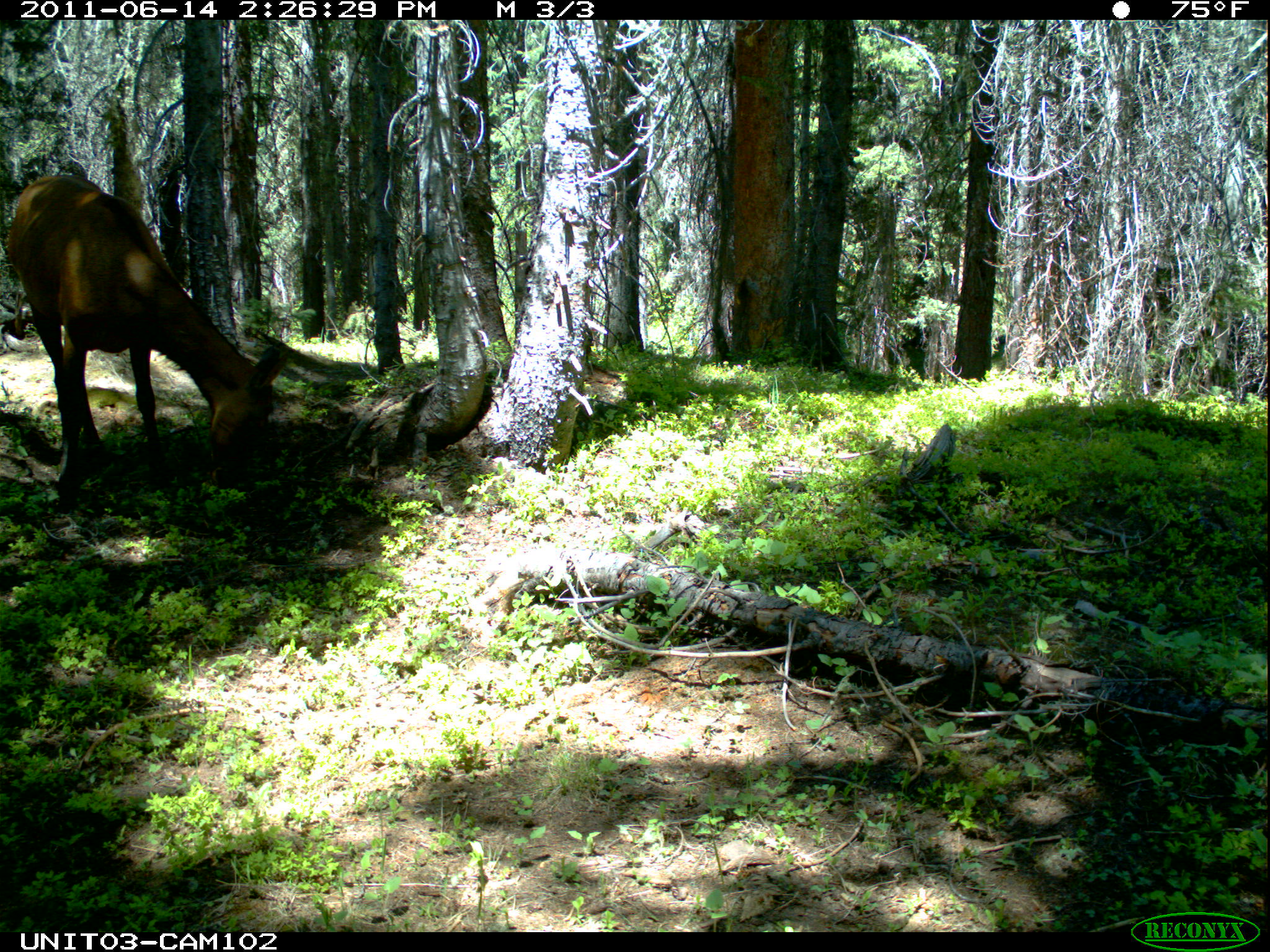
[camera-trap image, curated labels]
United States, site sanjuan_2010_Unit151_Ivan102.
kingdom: Animalia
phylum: Chordata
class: Mammalia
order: Artiodactyla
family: Cervidae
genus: Cervus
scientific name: Cervus elaphus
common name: red deer